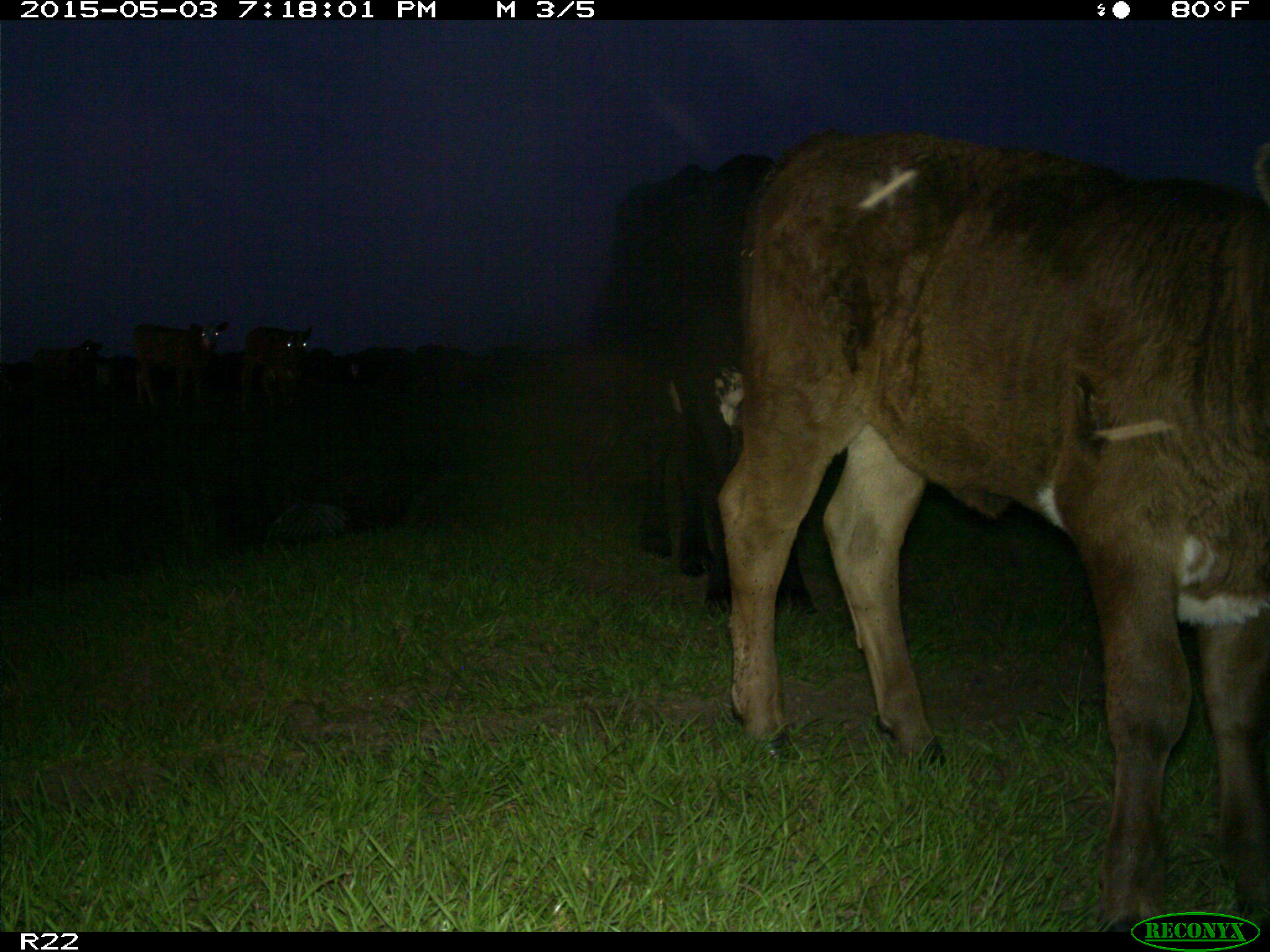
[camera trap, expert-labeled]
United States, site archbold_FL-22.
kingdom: Animalia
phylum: Chordata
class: Mammalia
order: Artiodactyla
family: Bovidae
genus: Bos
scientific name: Bos taurus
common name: domestic cow